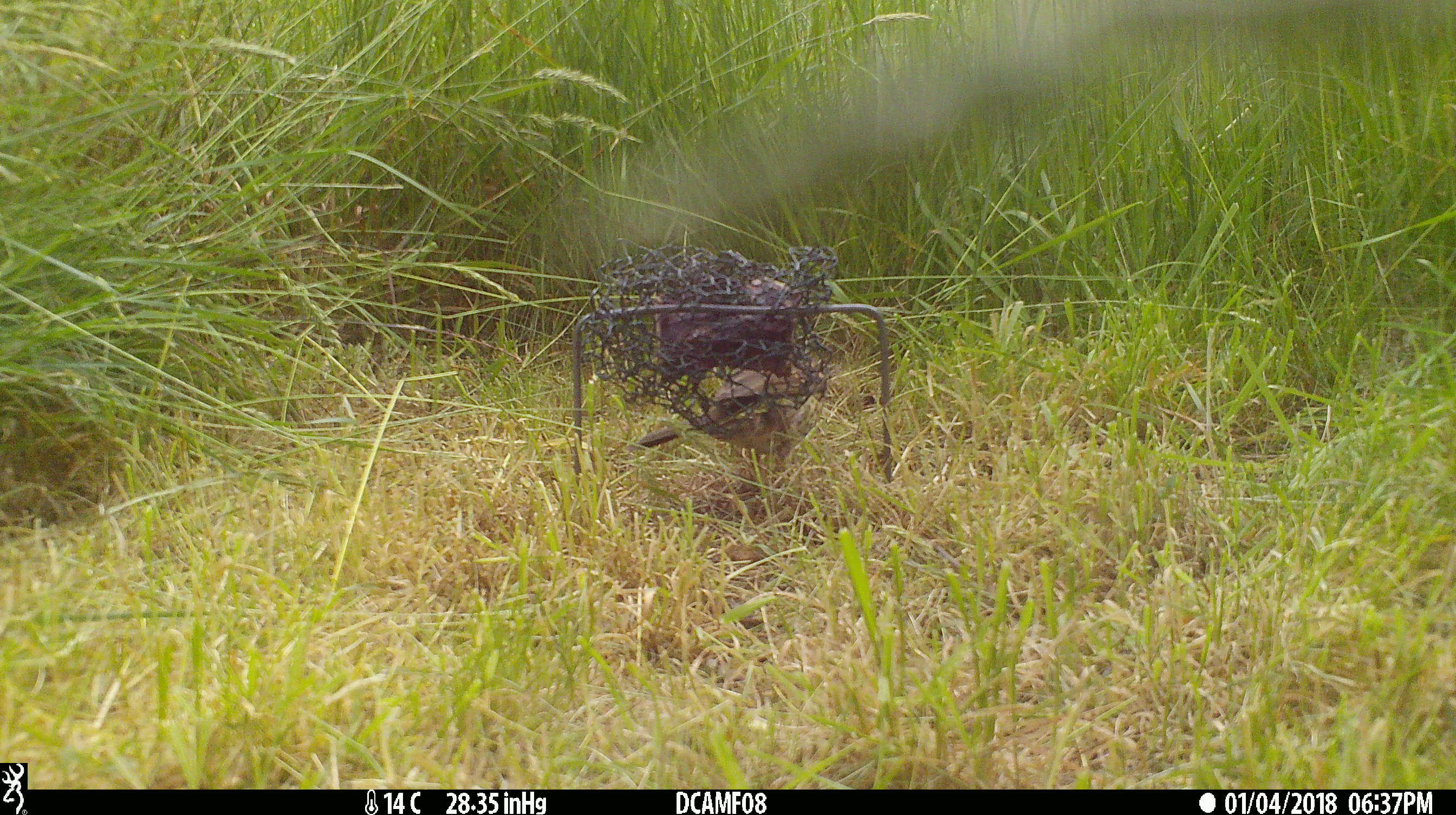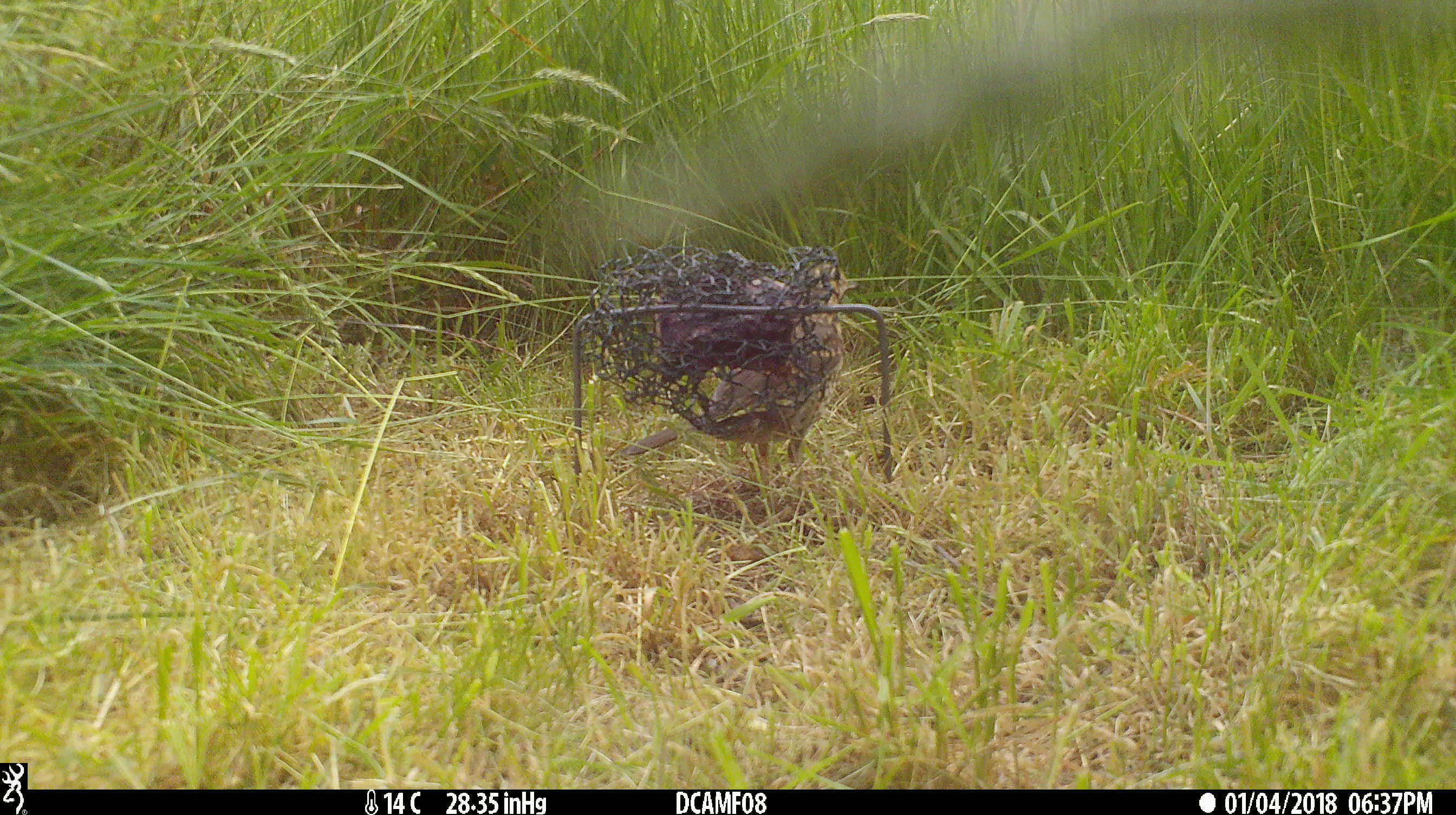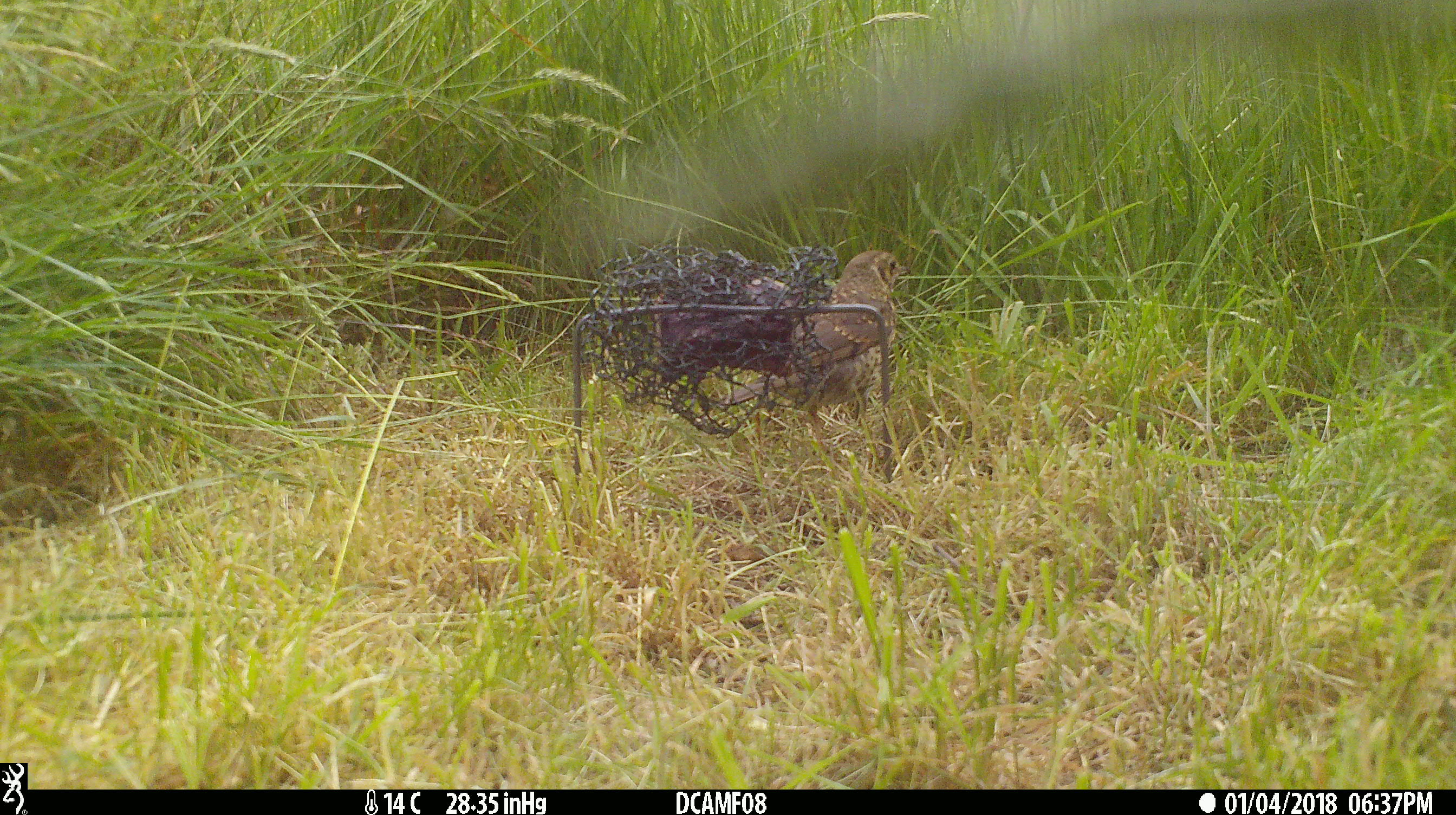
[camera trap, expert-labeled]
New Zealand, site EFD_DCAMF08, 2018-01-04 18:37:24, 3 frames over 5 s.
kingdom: Animalia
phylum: Chordata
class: Aves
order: Passeriformes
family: Turdidae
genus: Turdus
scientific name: Turdus philomelos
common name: song thrush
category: thrush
Thrush (song thrush) (Turdus philomelos).